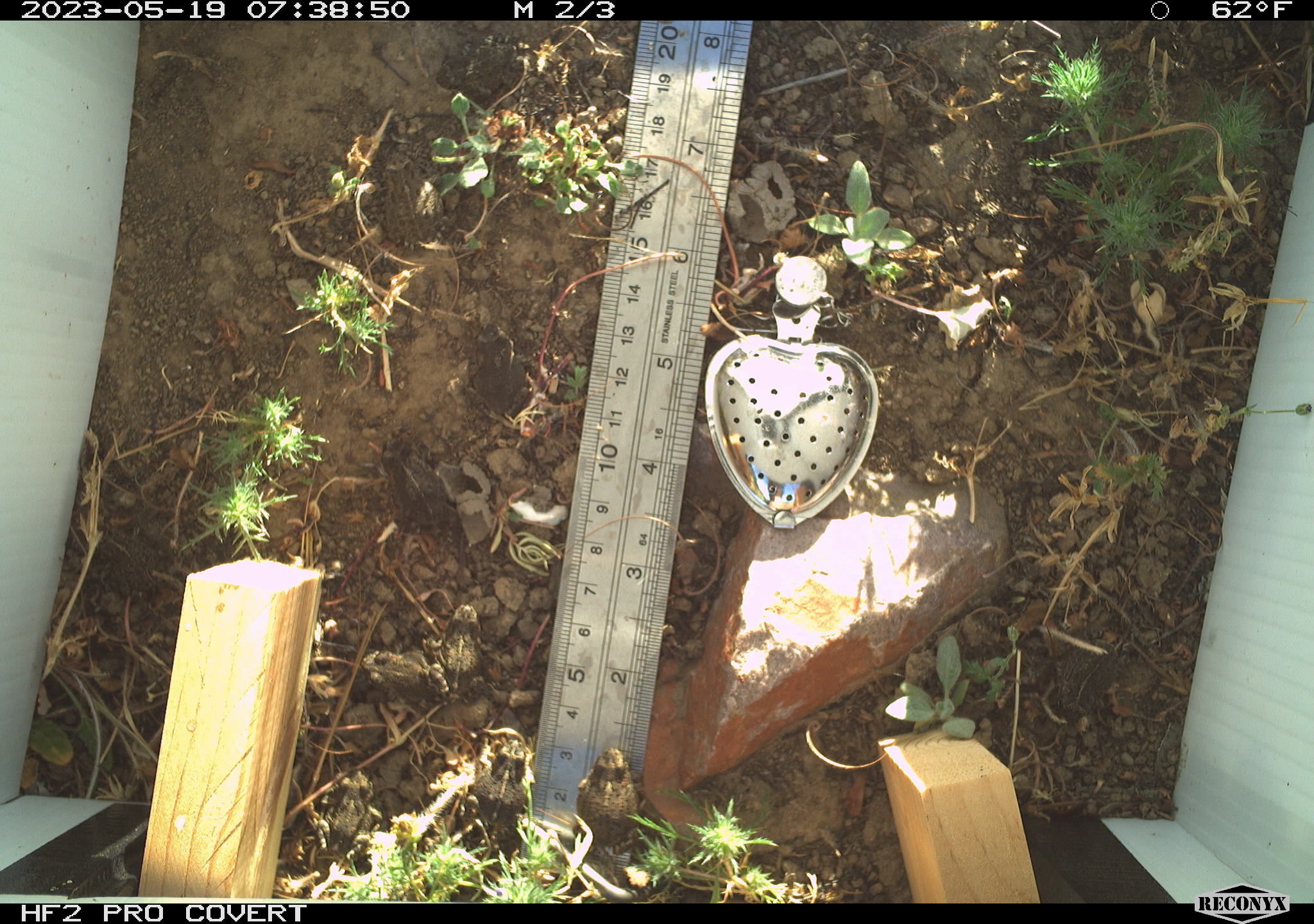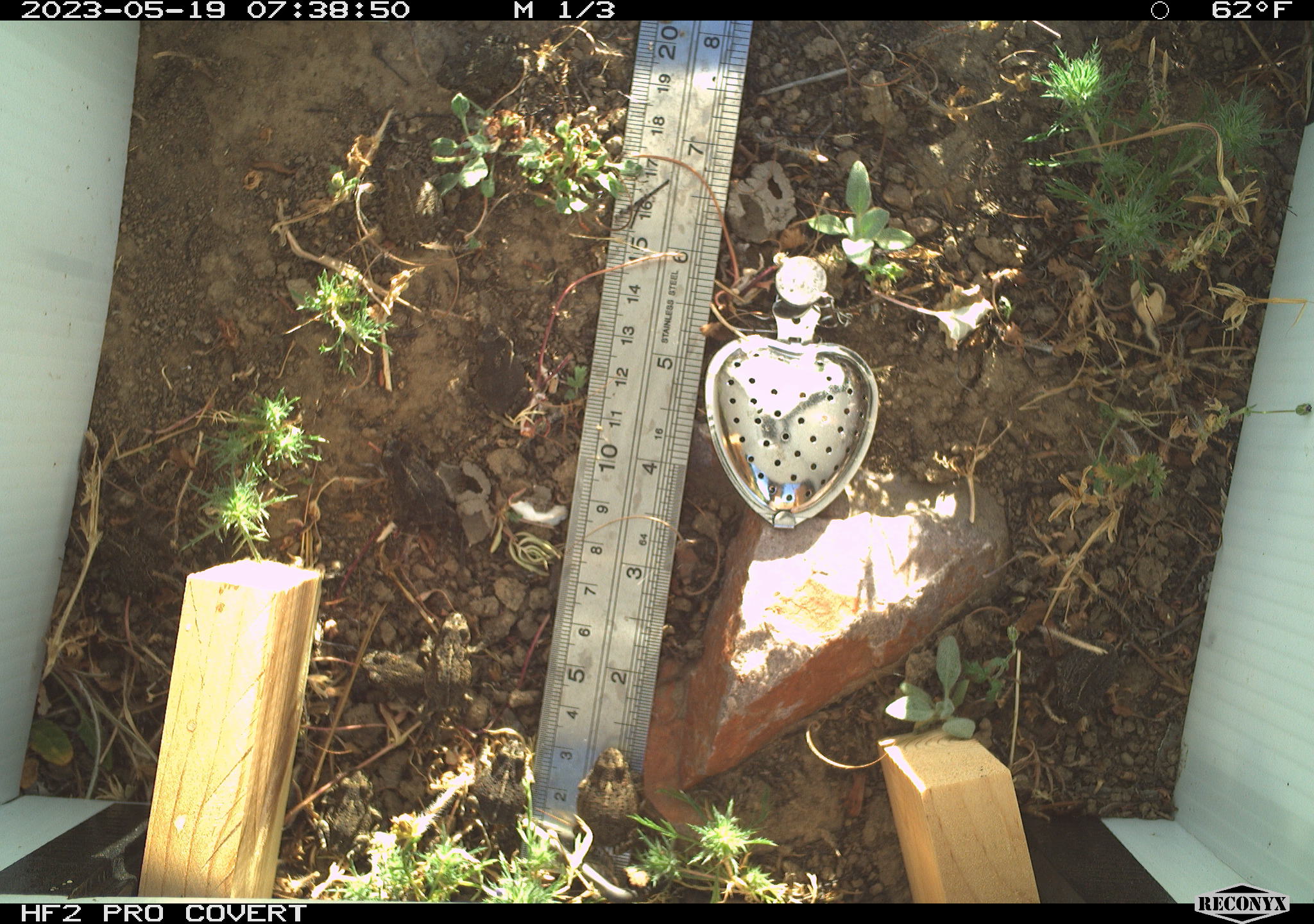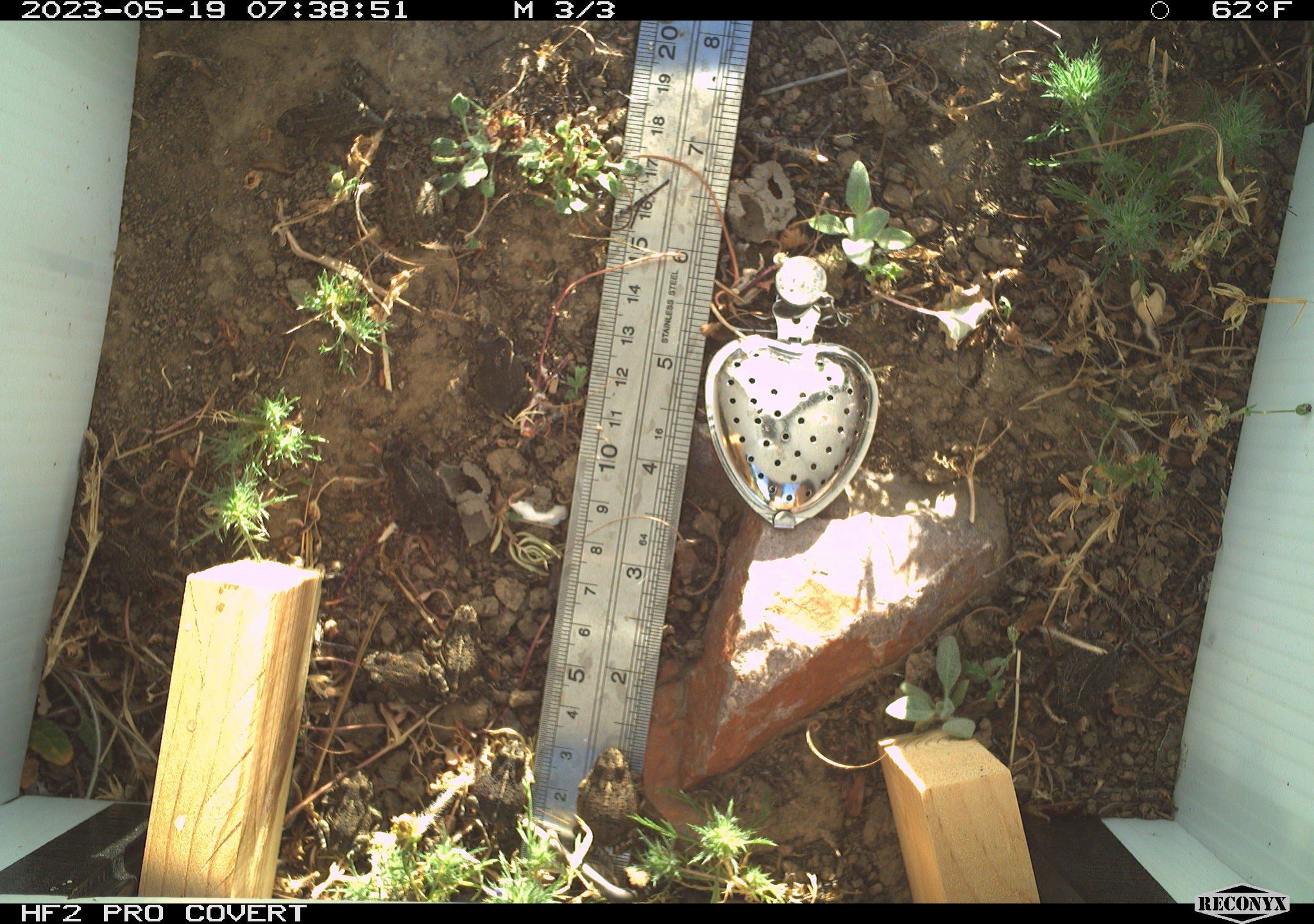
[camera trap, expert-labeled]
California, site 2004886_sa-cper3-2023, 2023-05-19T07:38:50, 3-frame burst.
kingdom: Animalia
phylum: Chordata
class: Amphibia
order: Anura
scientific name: Anura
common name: frogs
Frogs (Anura).